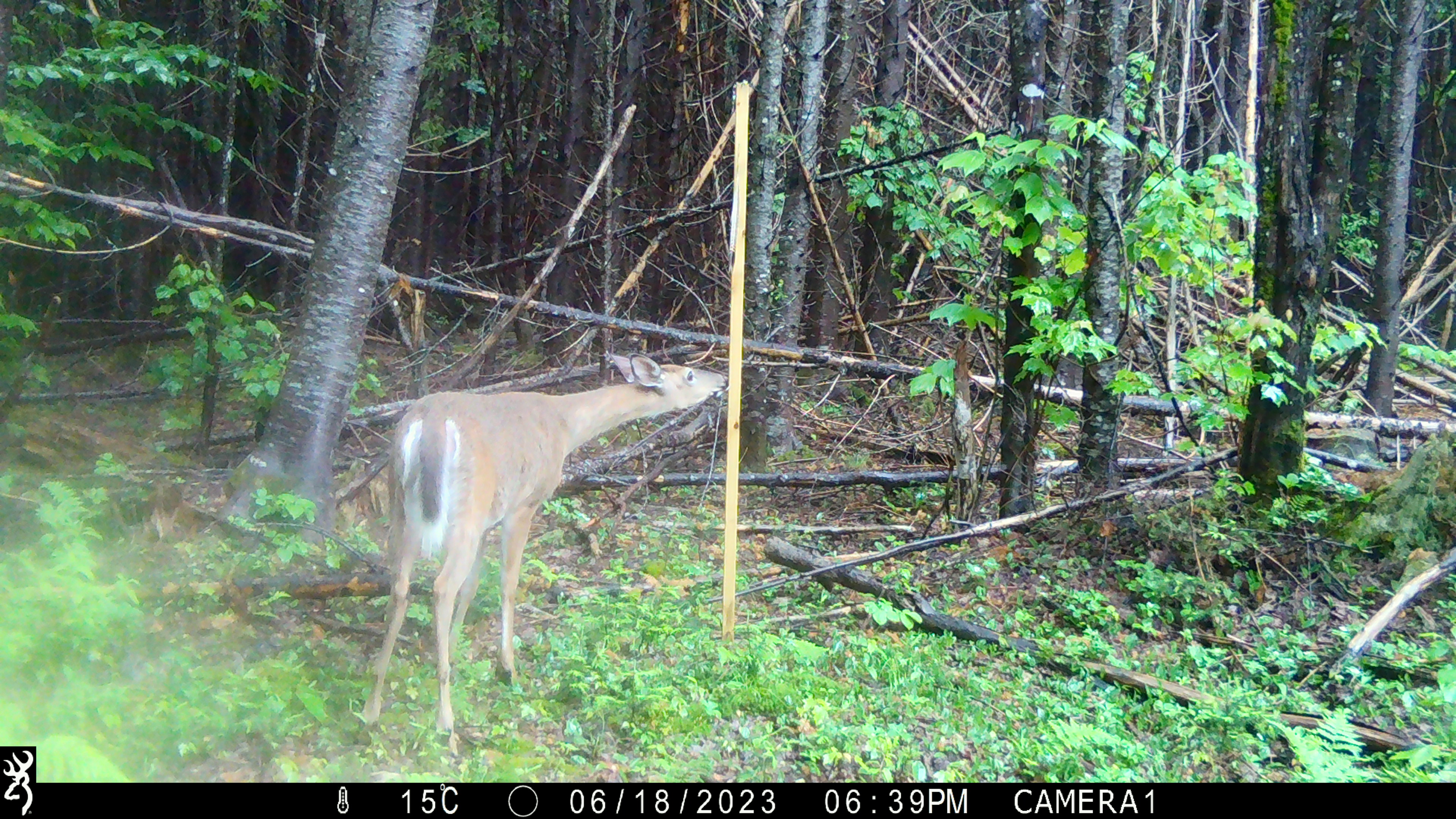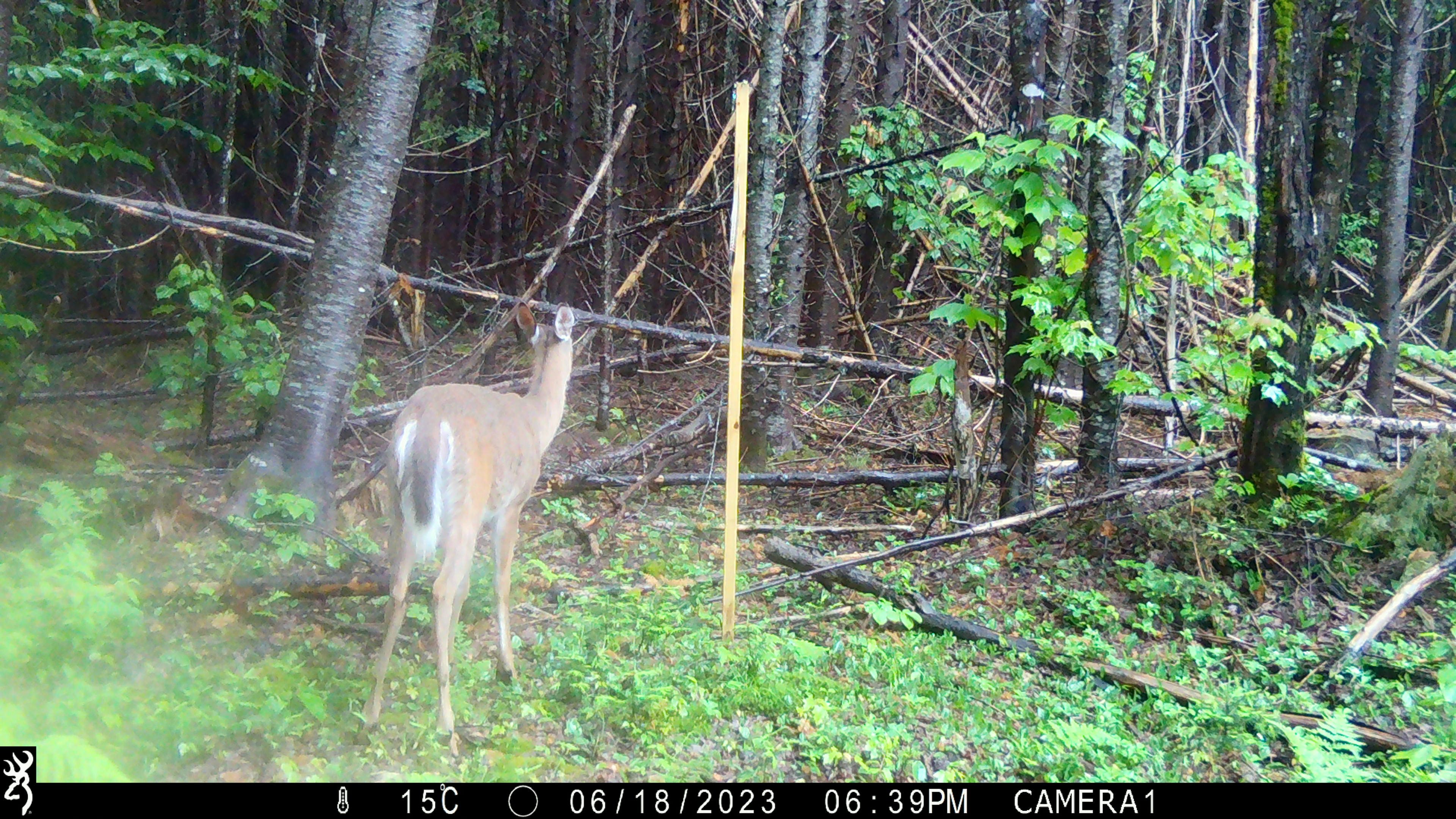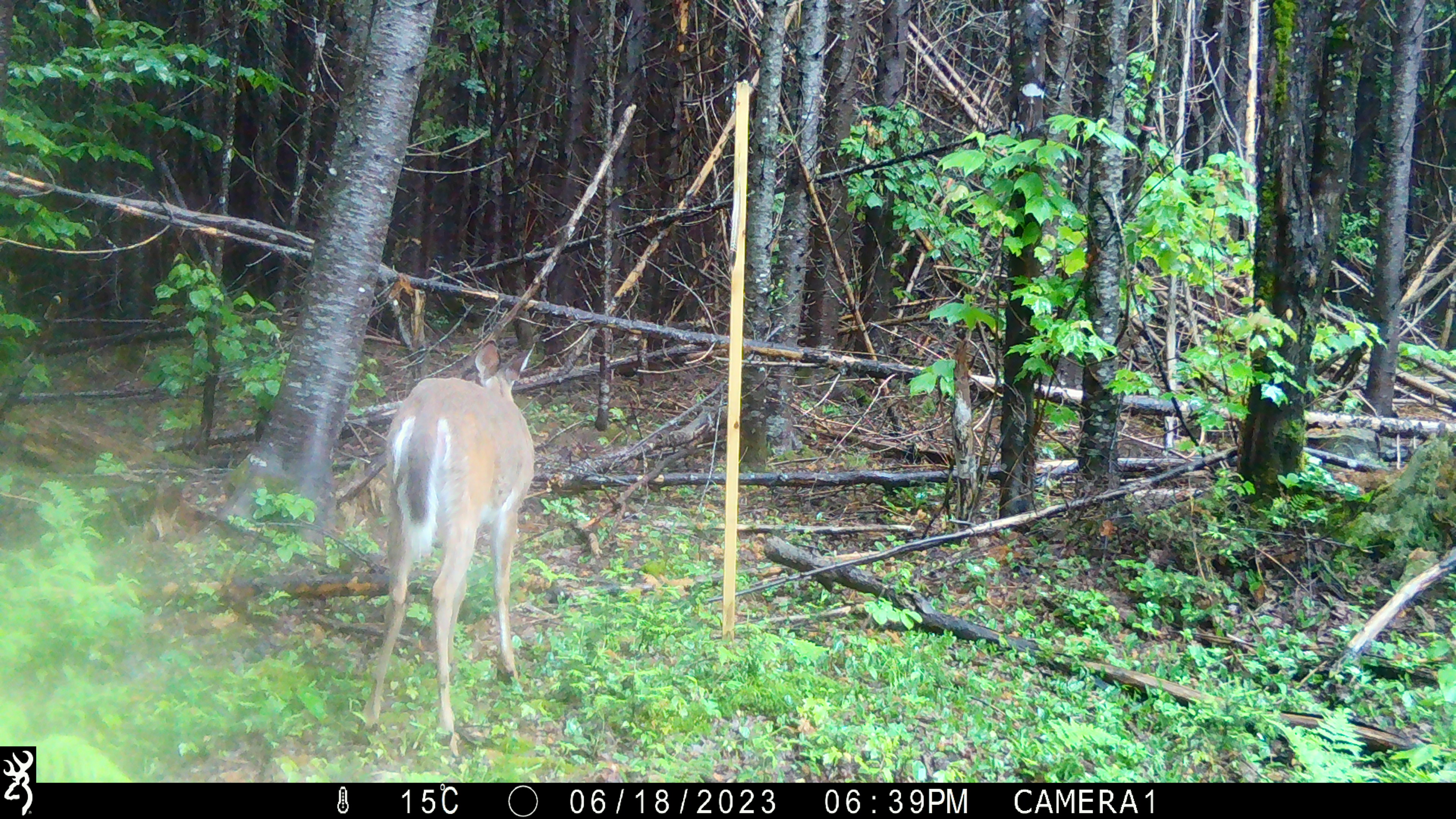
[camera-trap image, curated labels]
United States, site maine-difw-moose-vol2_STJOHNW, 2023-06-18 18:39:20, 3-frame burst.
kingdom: Animalia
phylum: Chordata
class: Mammalia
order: Artiodactyla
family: Cervidae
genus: Odocoileus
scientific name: Odocoileus virginianus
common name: white-tailed deer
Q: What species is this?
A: White-tailed deer (Odocoileus virginianus).